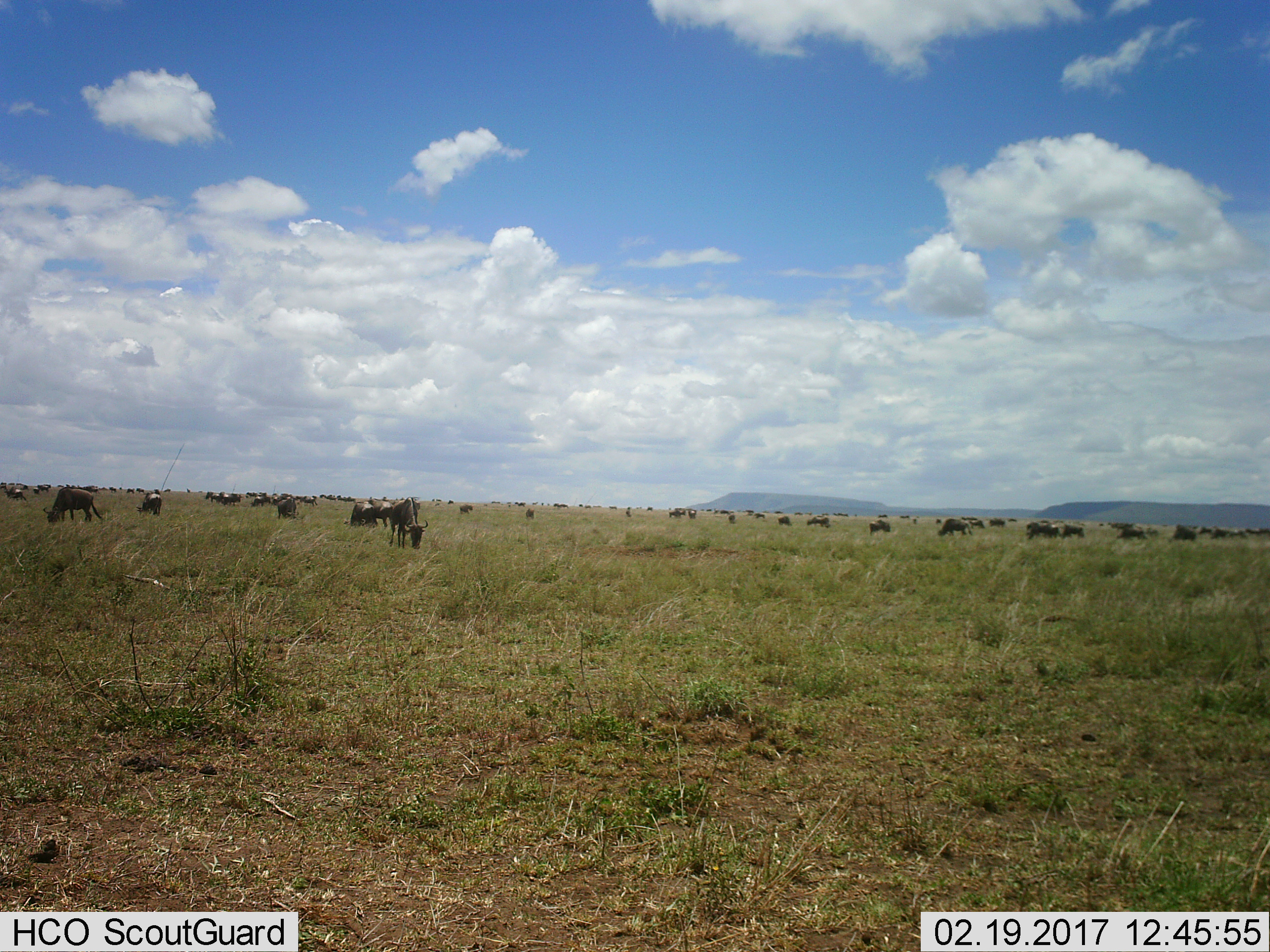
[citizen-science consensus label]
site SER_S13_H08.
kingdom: Animalia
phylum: Chordata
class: Mammalia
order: Artiodactyla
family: Bovidae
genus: Connochaetes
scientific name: Connochaetes taurinus taurinus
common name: blue wildebeest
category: wildebeestblue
Wildebeestblue (blue wildebeest) (Connochaetes taurinus taurinus), count 11-50. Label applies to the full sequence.